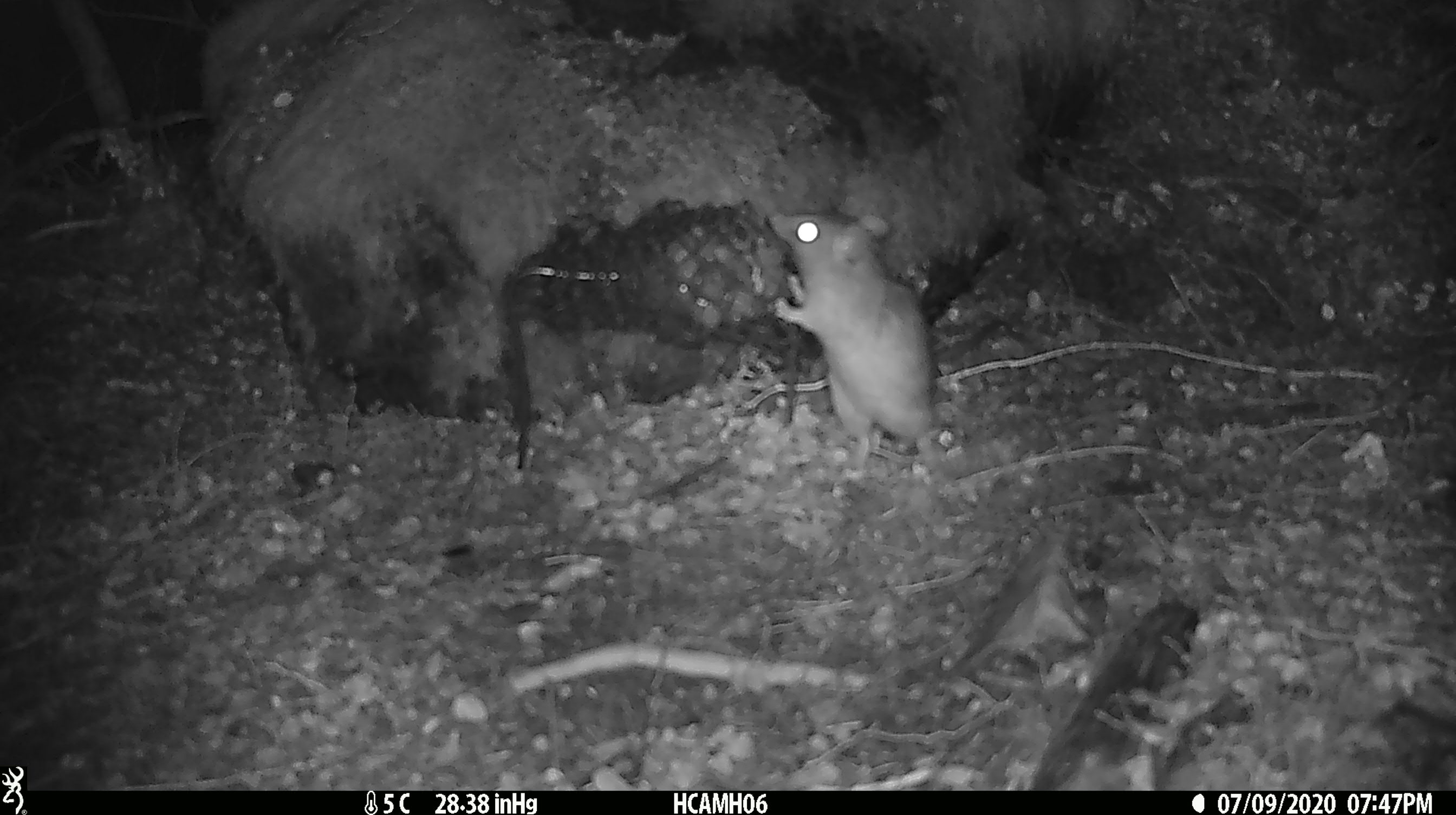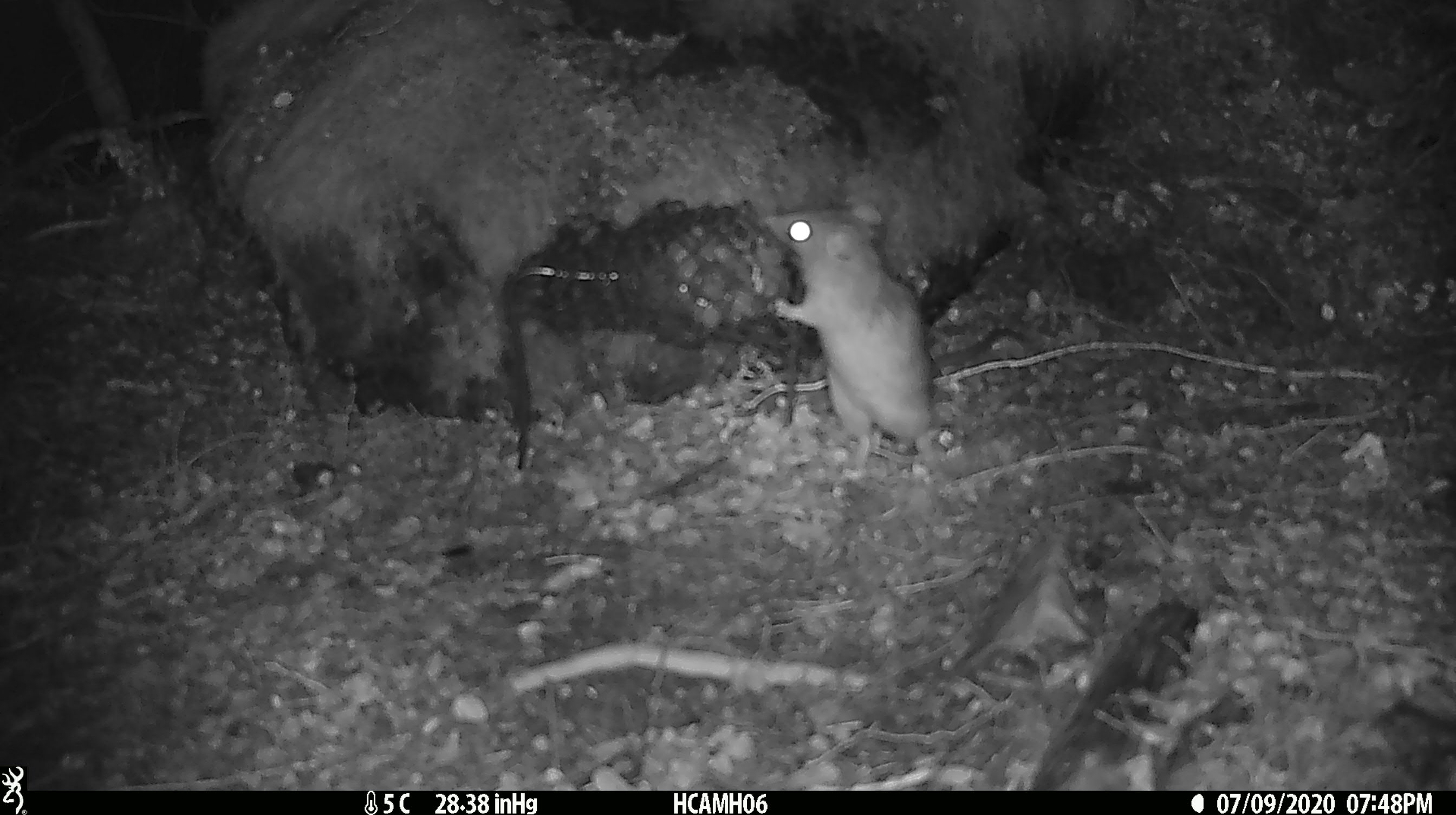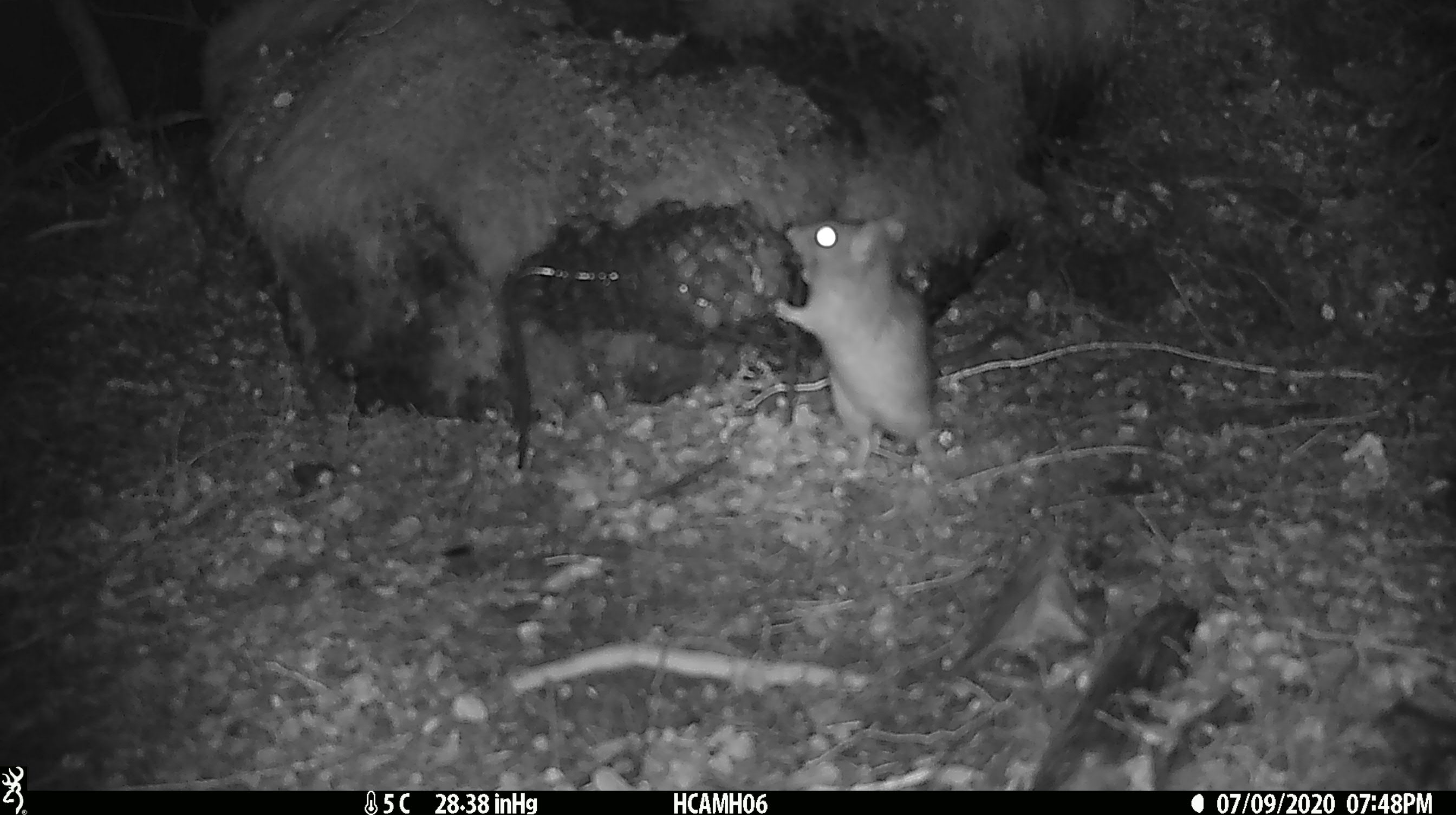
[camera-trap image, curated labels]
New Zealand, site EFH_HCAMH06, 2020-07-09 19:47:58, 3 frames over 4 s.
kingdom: Animalia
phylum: Chordata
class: Mammalia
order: Rodentia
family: Muridae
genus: Rattus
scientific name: Rattus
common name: rat